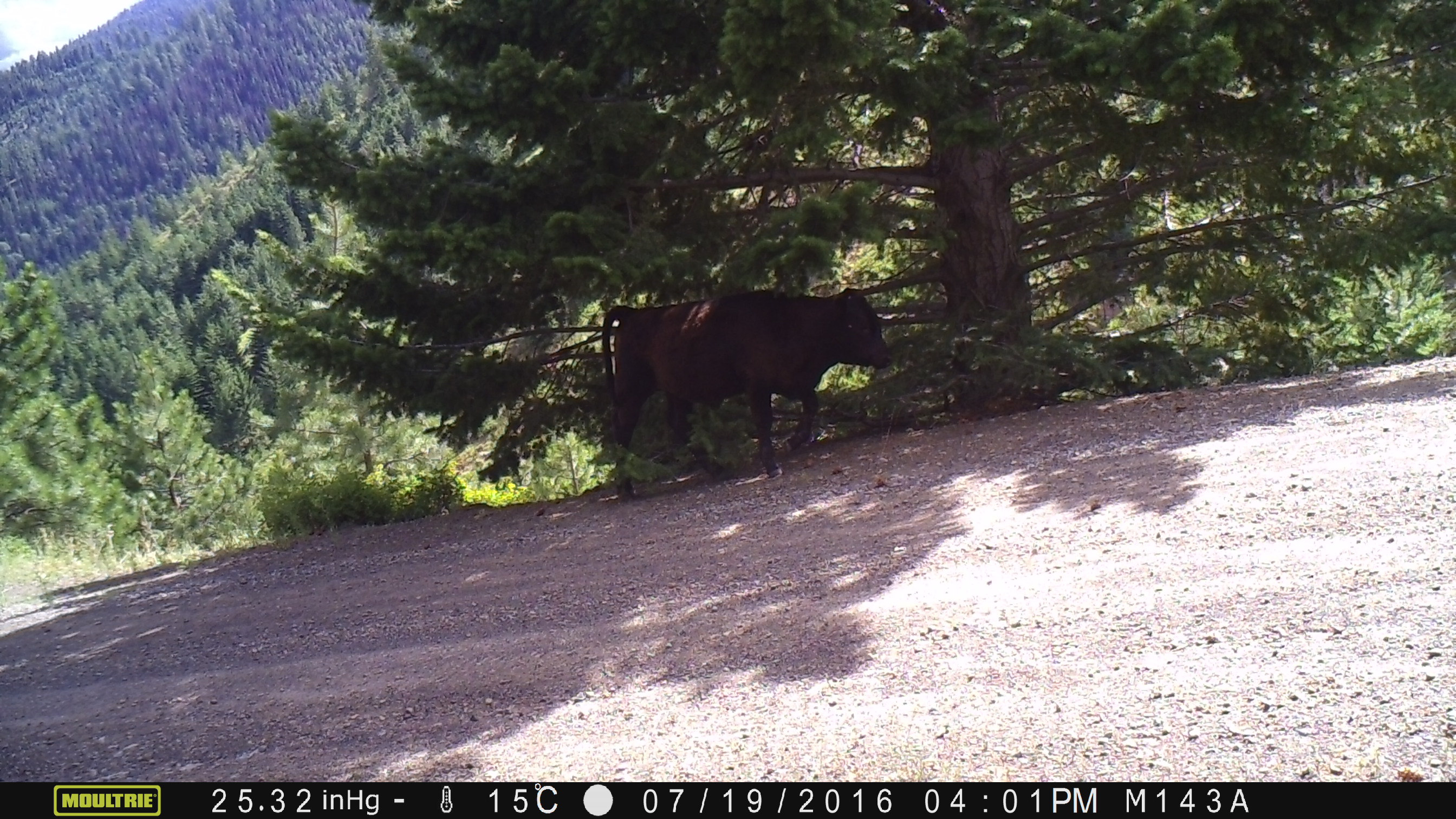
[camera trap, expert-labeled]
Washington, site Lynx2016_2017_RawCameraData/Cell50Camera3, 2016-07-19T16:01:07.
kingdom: Animalia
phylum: Chordata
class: Mammalia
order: Artiodactyla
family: Bovidae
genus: Bos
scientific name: Bos taurus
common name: domestic cattle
Domestic cattle (Bos taurus). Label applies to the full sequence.